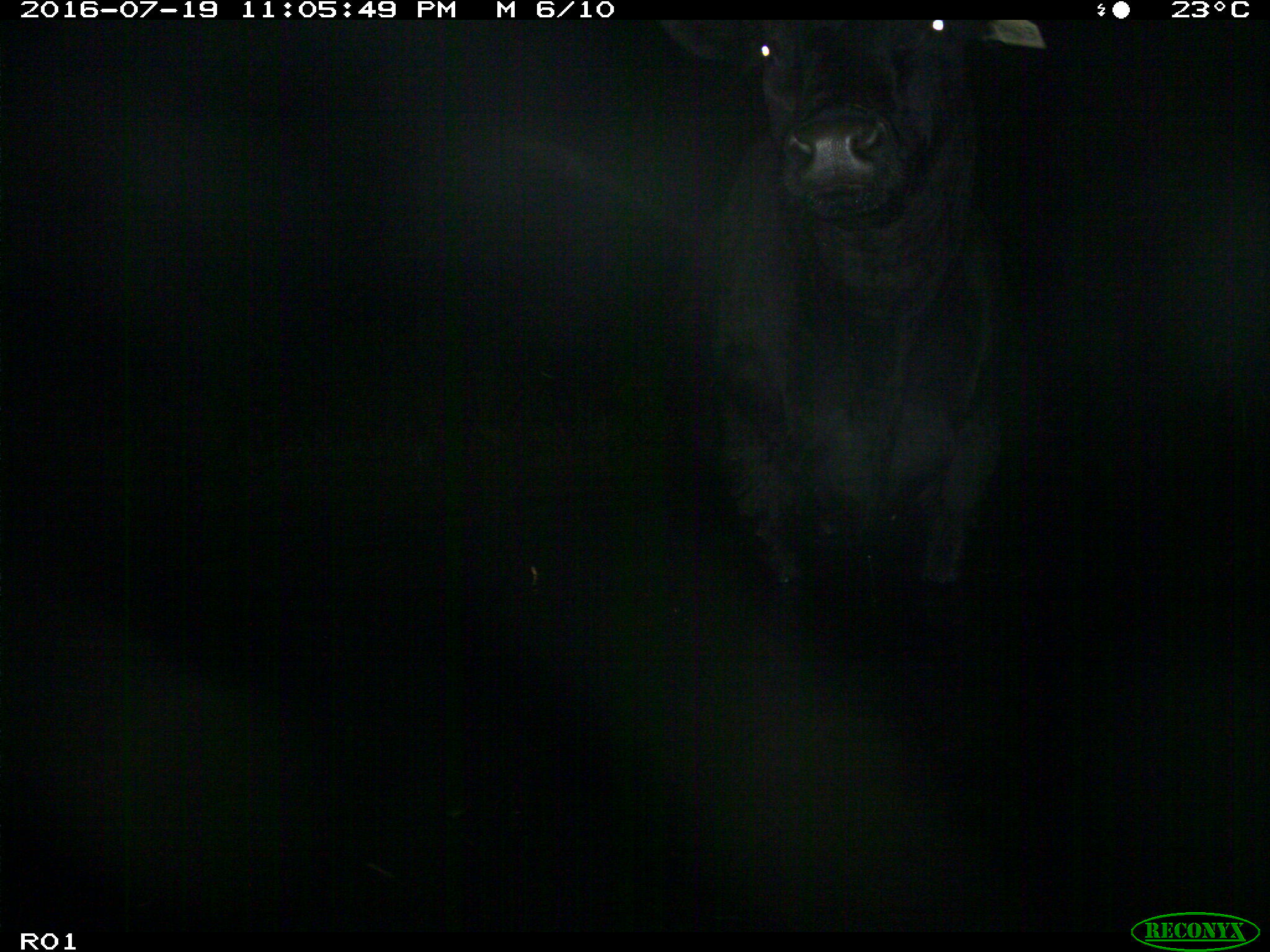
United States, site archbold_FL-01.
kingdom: Animalia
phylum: Chordata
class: Mammalia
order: Artiodactyla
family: Bovidae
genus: Bos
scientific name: Bos taurus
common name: domestic cow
Bos taurus (domestic cow).